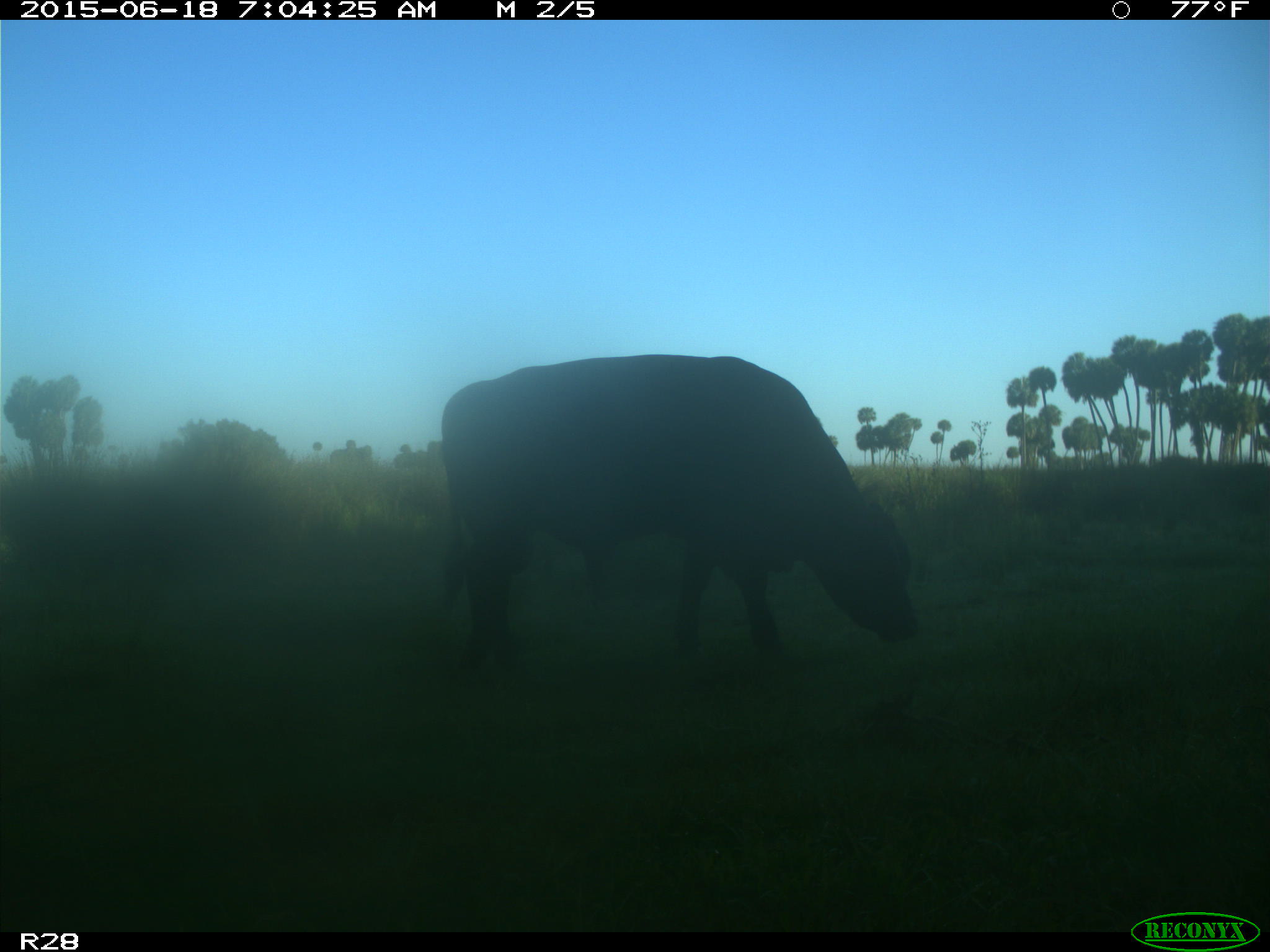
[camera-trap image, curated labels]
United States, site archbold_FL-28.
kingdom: Animalia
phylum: Chordata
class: Mammalia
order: Artiodactyla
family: Bovidae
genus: Bos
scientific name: Bos taurus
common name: domestic cow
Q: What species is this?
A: Bos taurus (domestic cow).